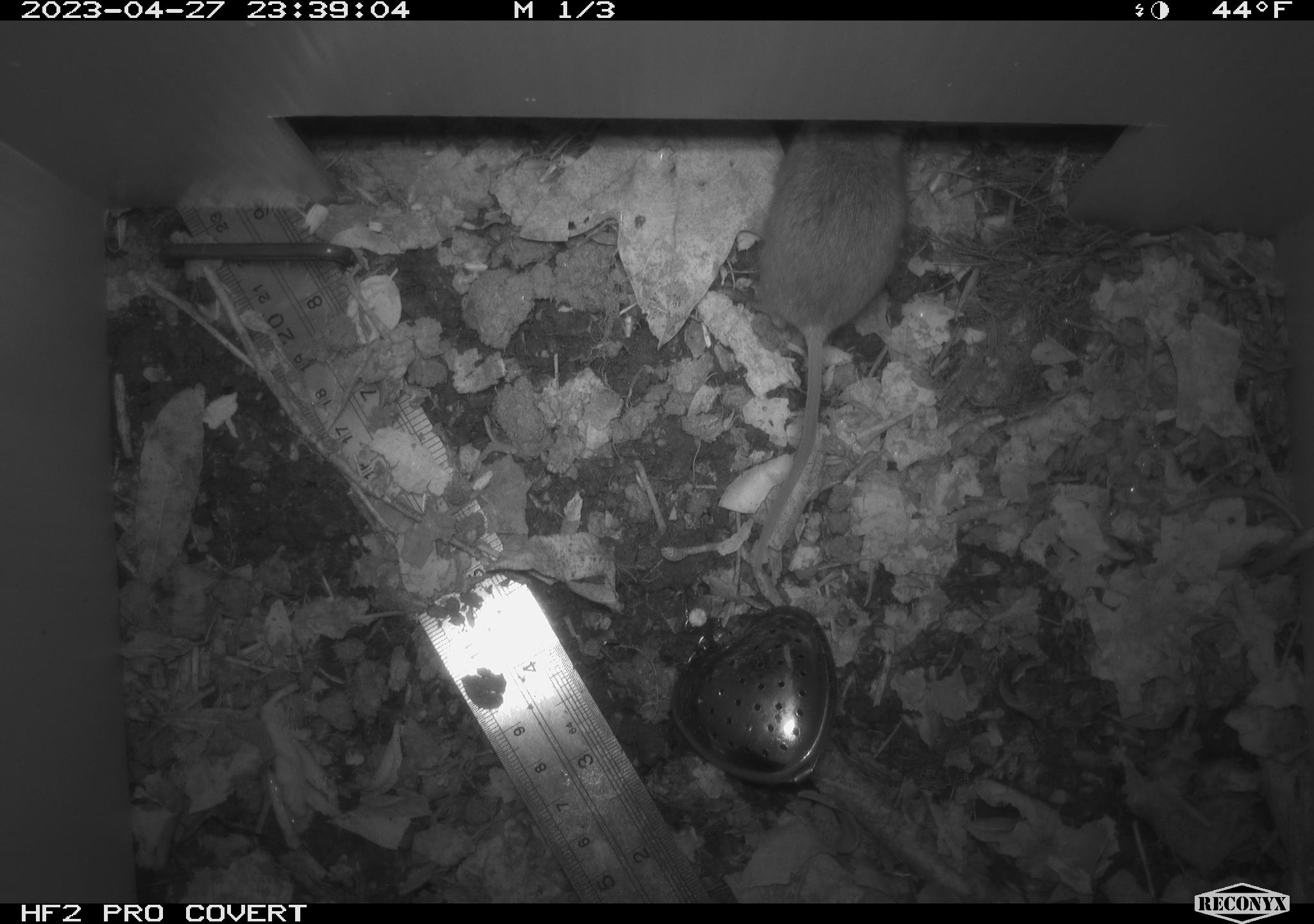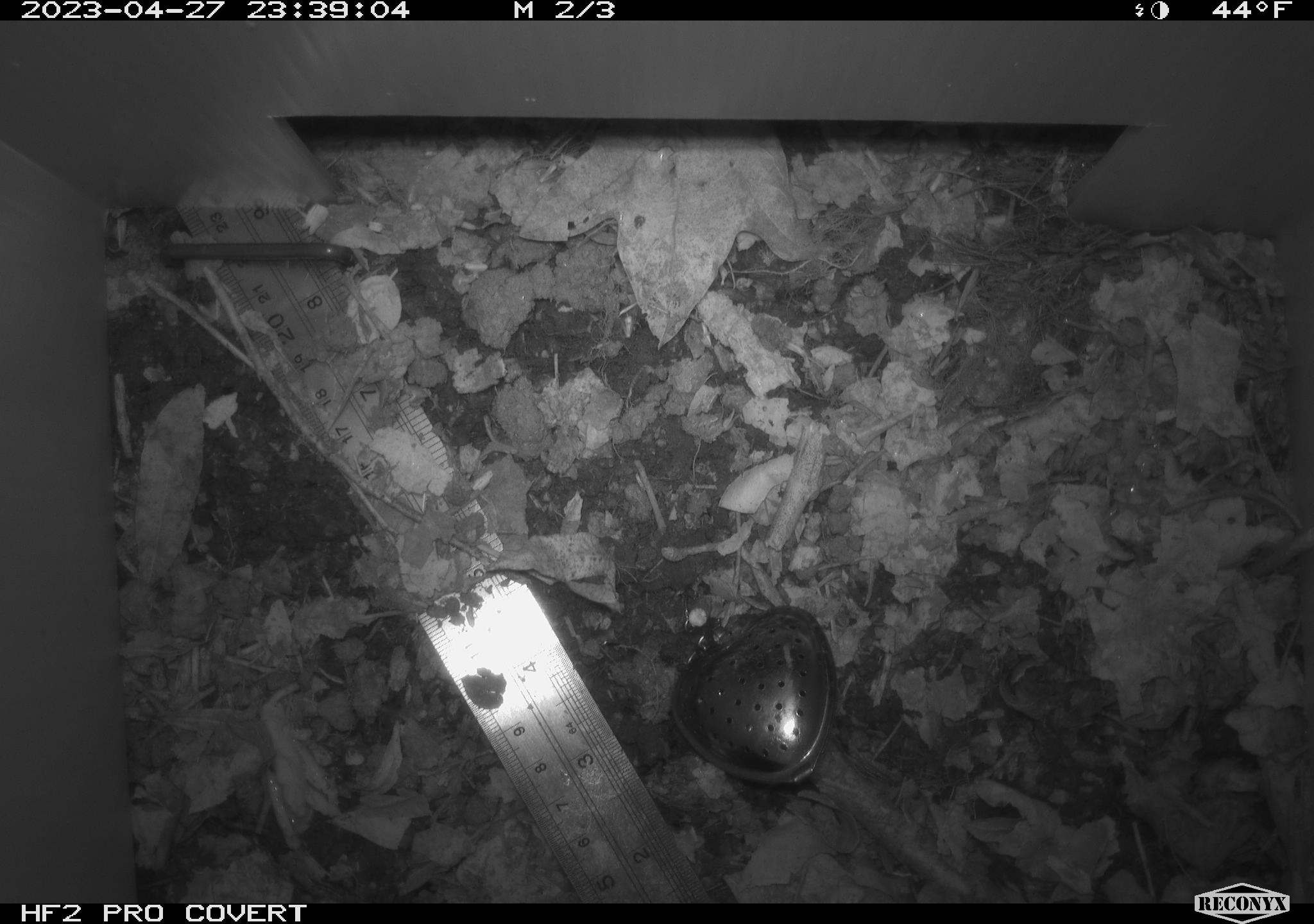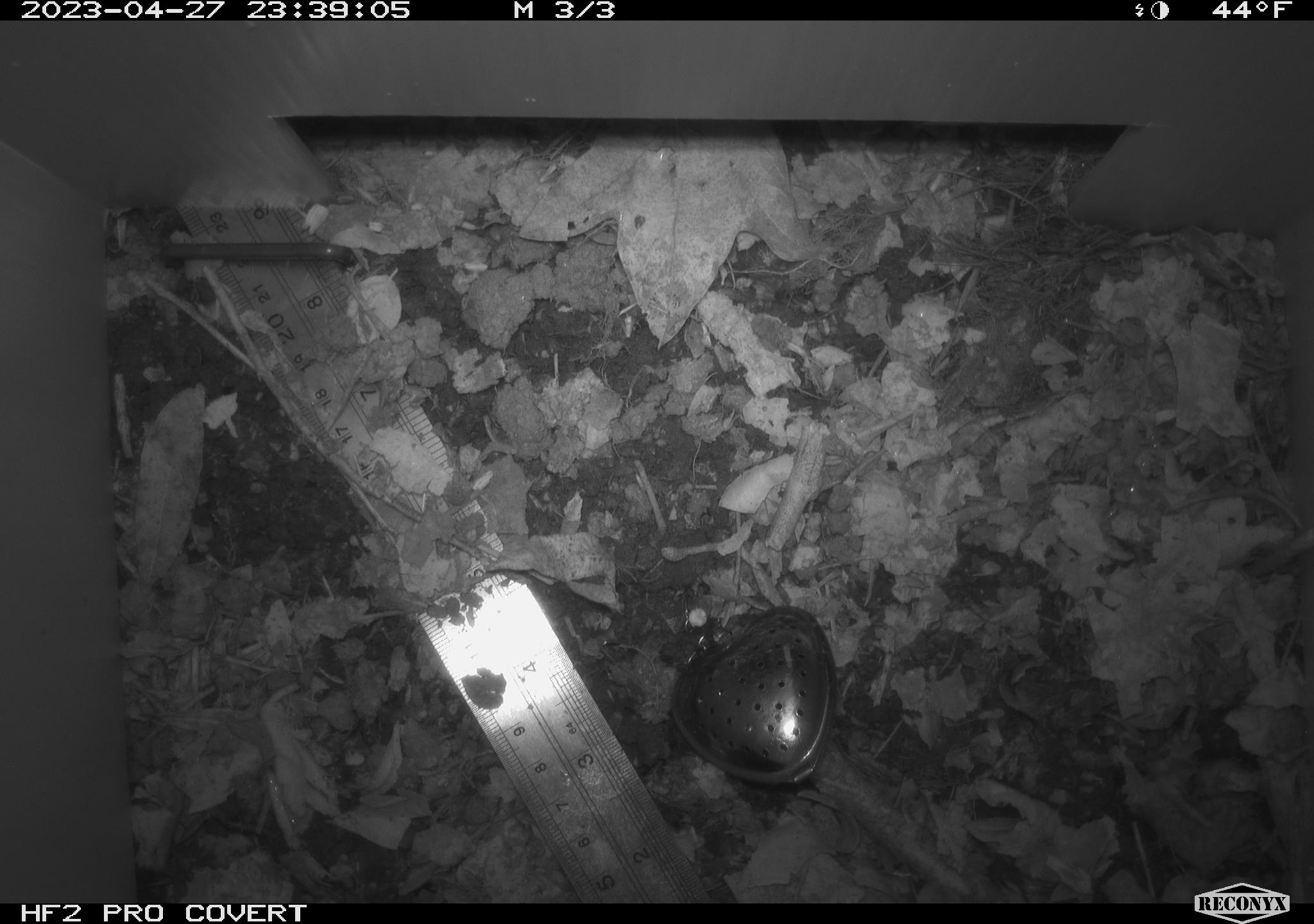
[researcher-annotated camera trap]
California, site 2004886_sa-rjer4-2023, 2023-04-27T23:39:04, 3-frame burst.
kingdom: Animalia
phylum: Chordata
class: Mammalia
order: Rodentia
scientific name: Rodentia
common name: mouse species